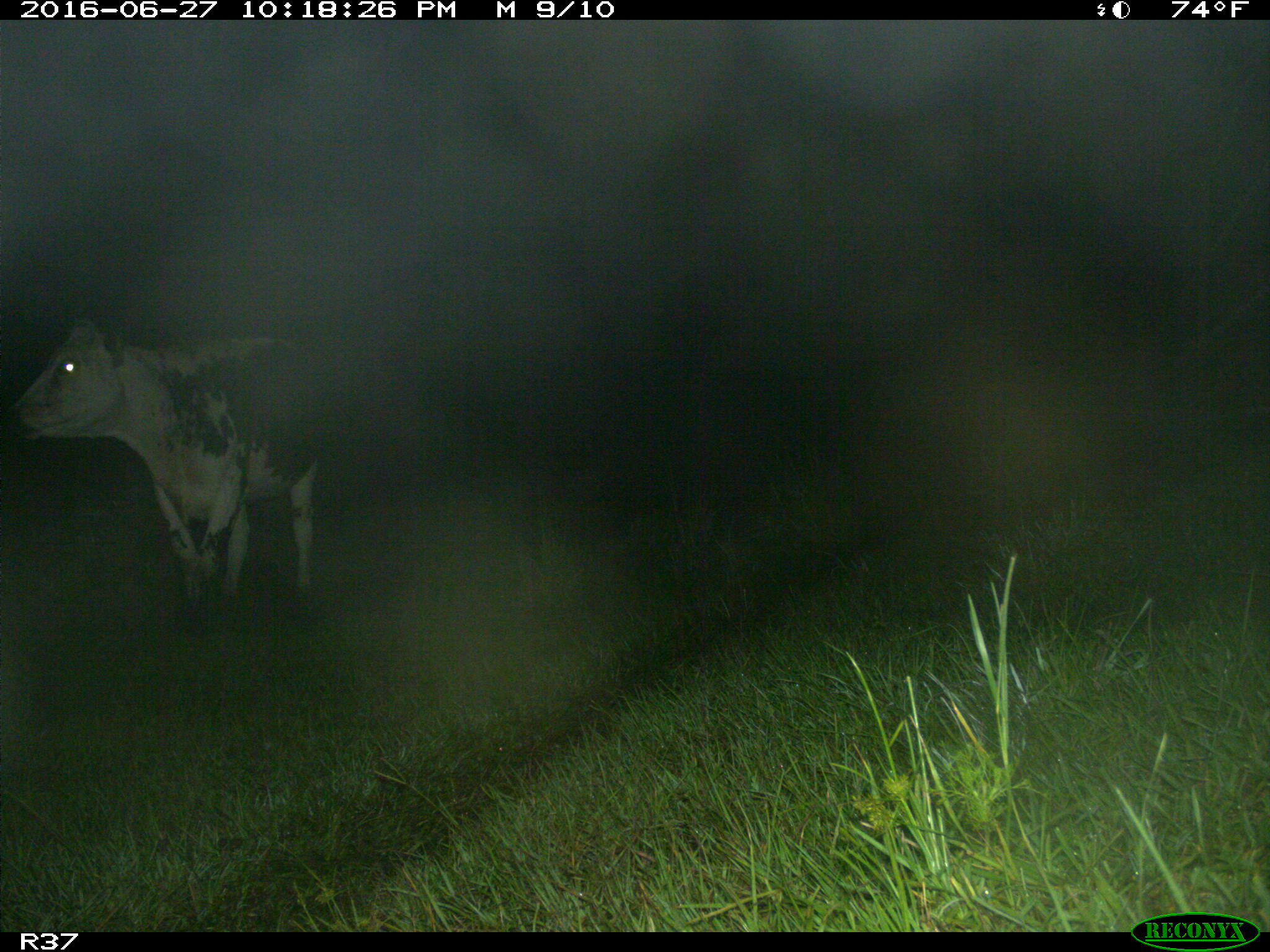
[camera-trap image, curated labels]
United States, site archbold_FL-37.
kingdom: Animalia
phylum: Chordata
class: Mammalia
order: Artiodactyla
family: Bovidae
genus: Bos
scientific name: Bos taurus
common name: domestic cow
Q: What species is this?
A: Bos taurus (domestic cow).